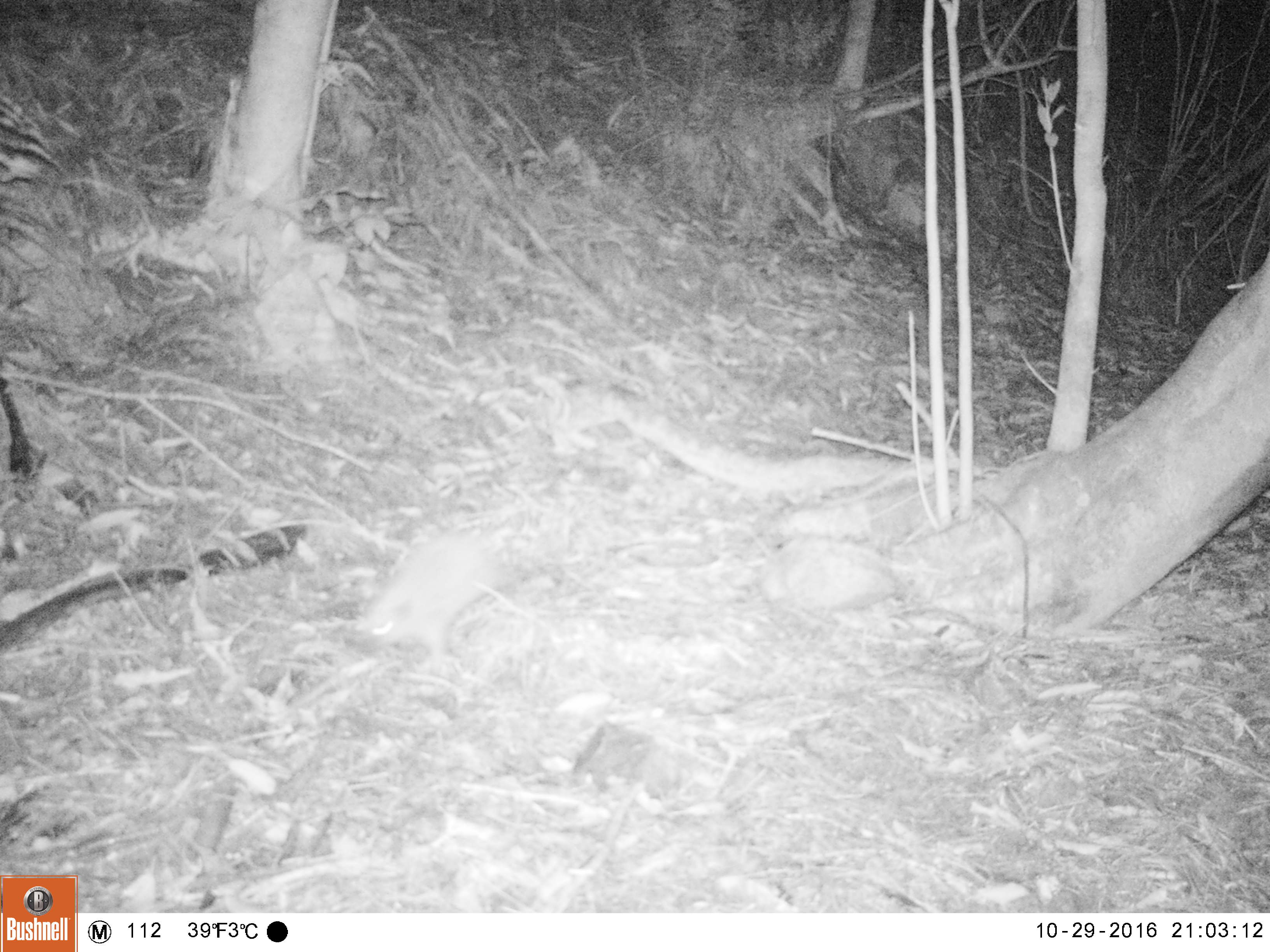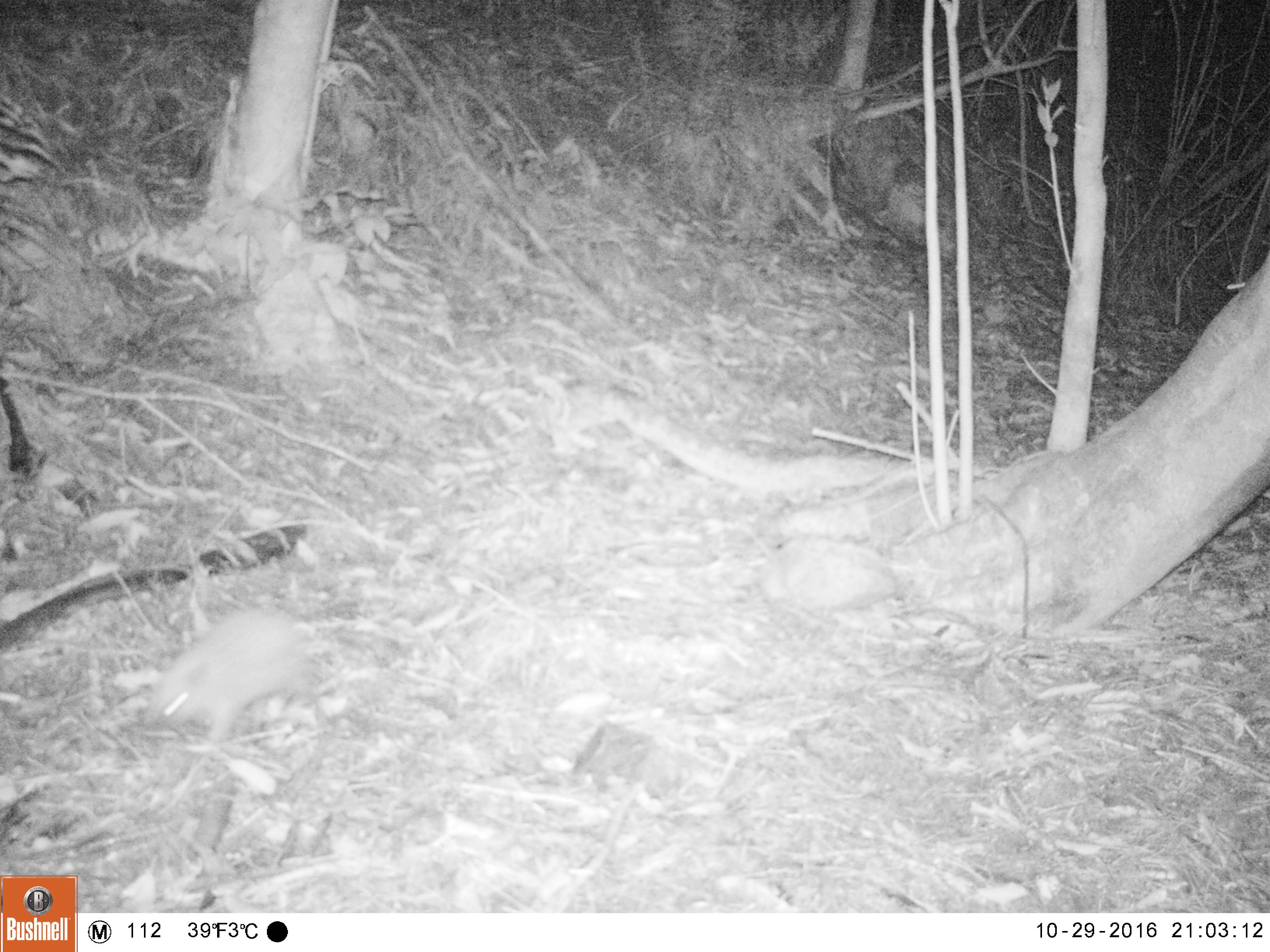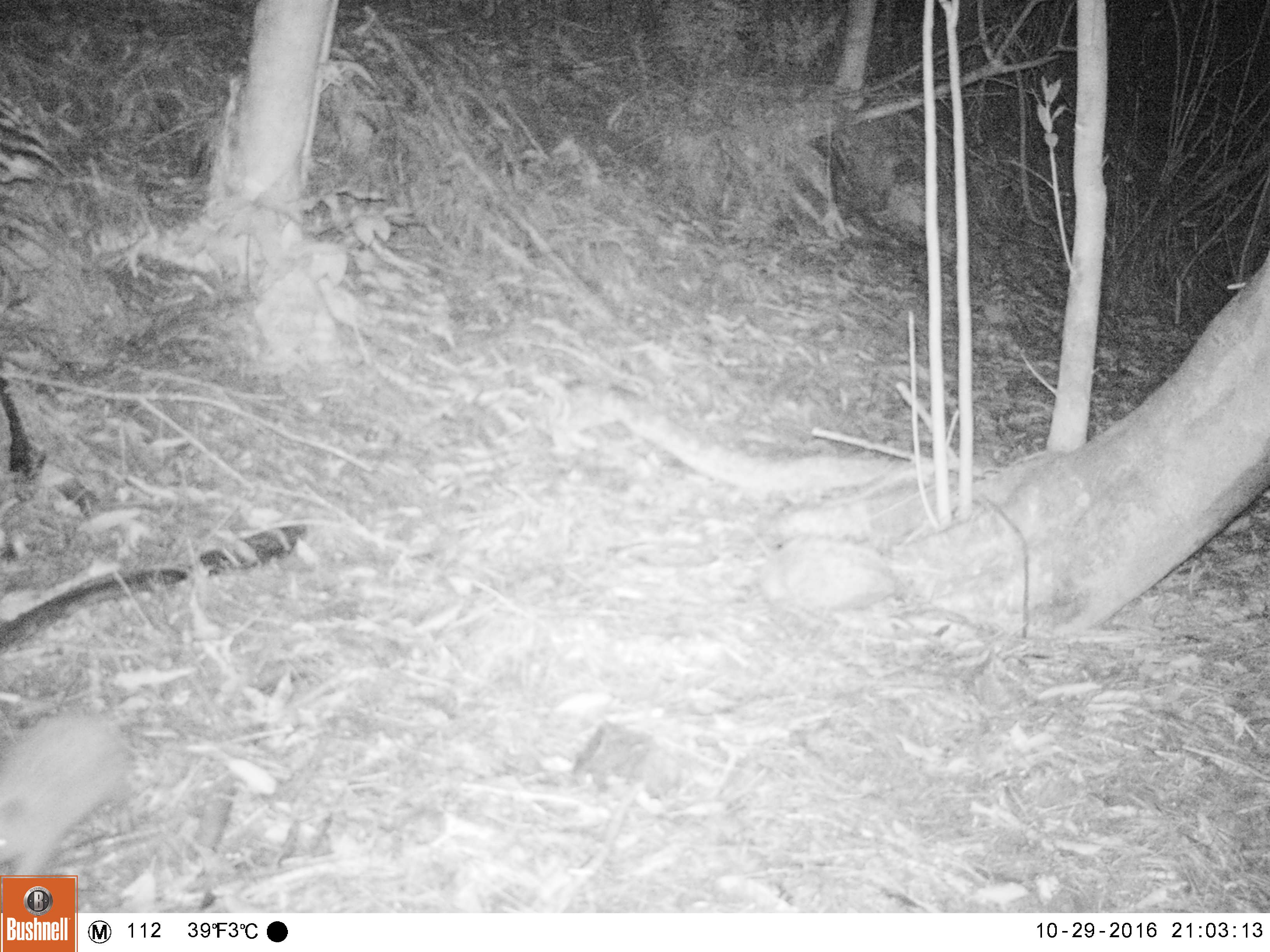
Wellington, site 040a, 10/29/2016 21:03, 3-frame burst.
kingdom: Animalia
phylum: Chordata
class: Mammalia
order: Eulipotyphla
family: Erinaceidae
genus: Erinaceus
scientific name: Erinaceus europaeus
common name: hedgehog